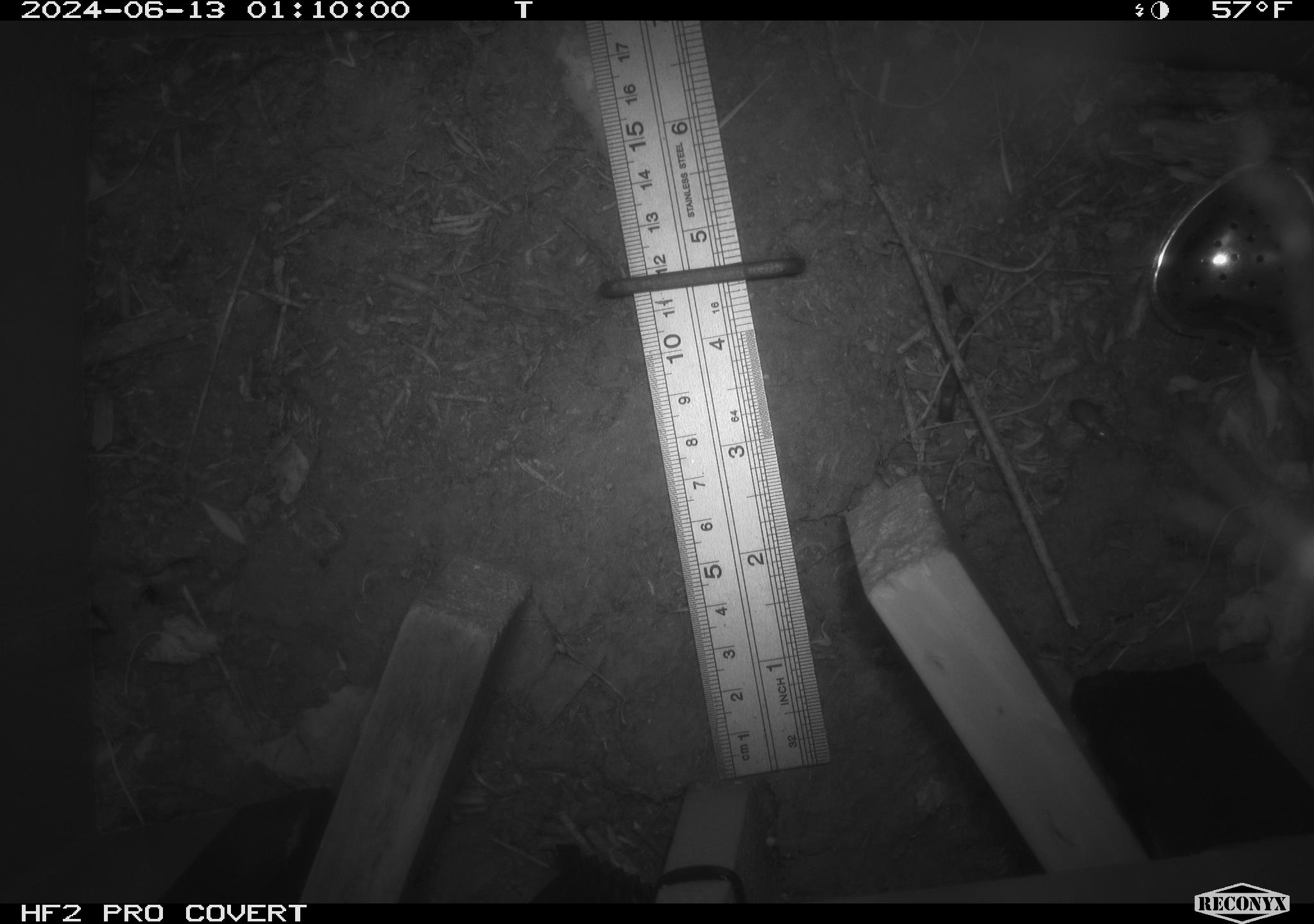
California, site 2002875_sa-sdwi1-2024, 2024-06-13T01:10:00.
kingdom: Animalia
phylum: Arthropoda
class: Insecta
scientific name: Insecta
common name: insect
Insect (Insecta).